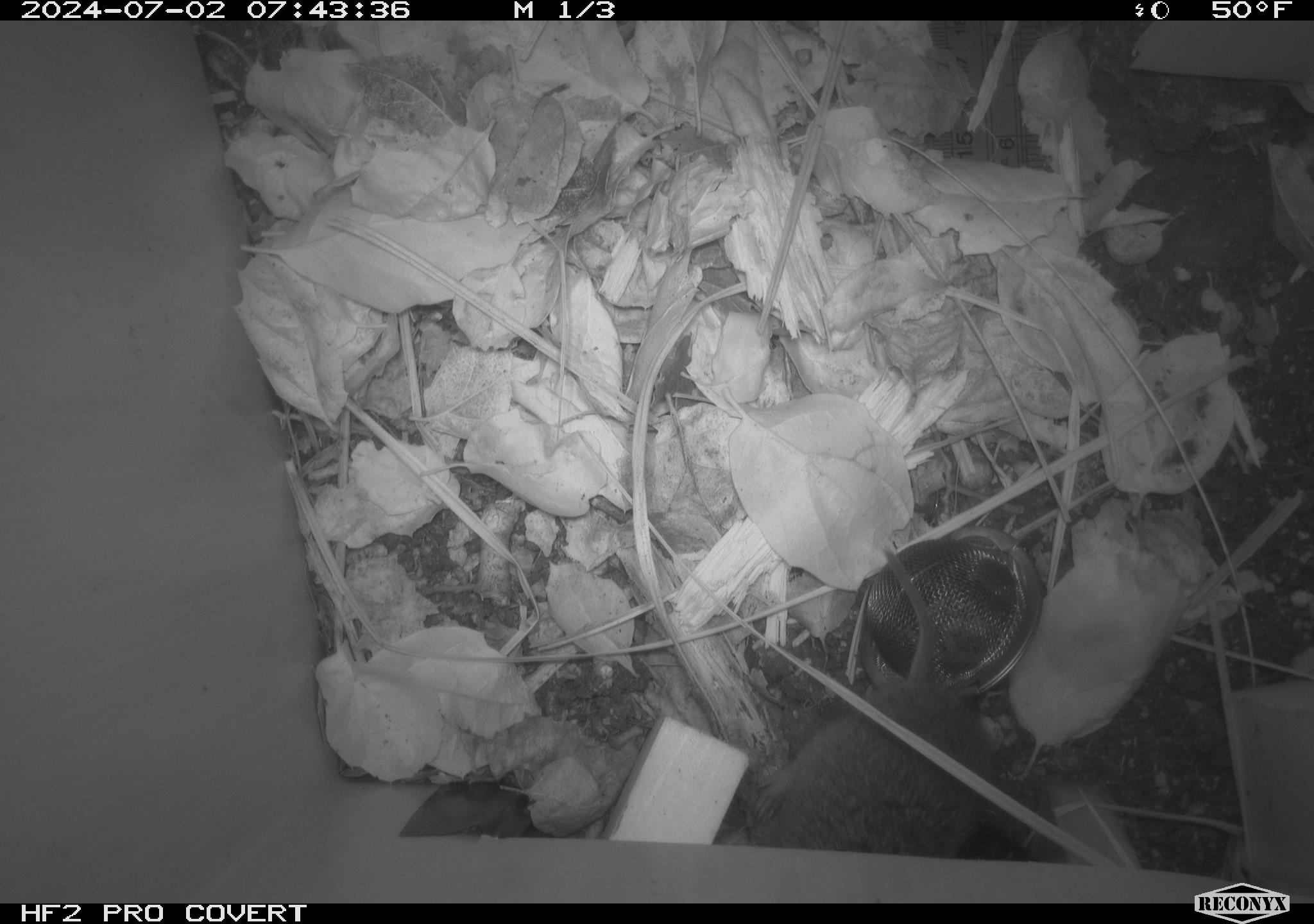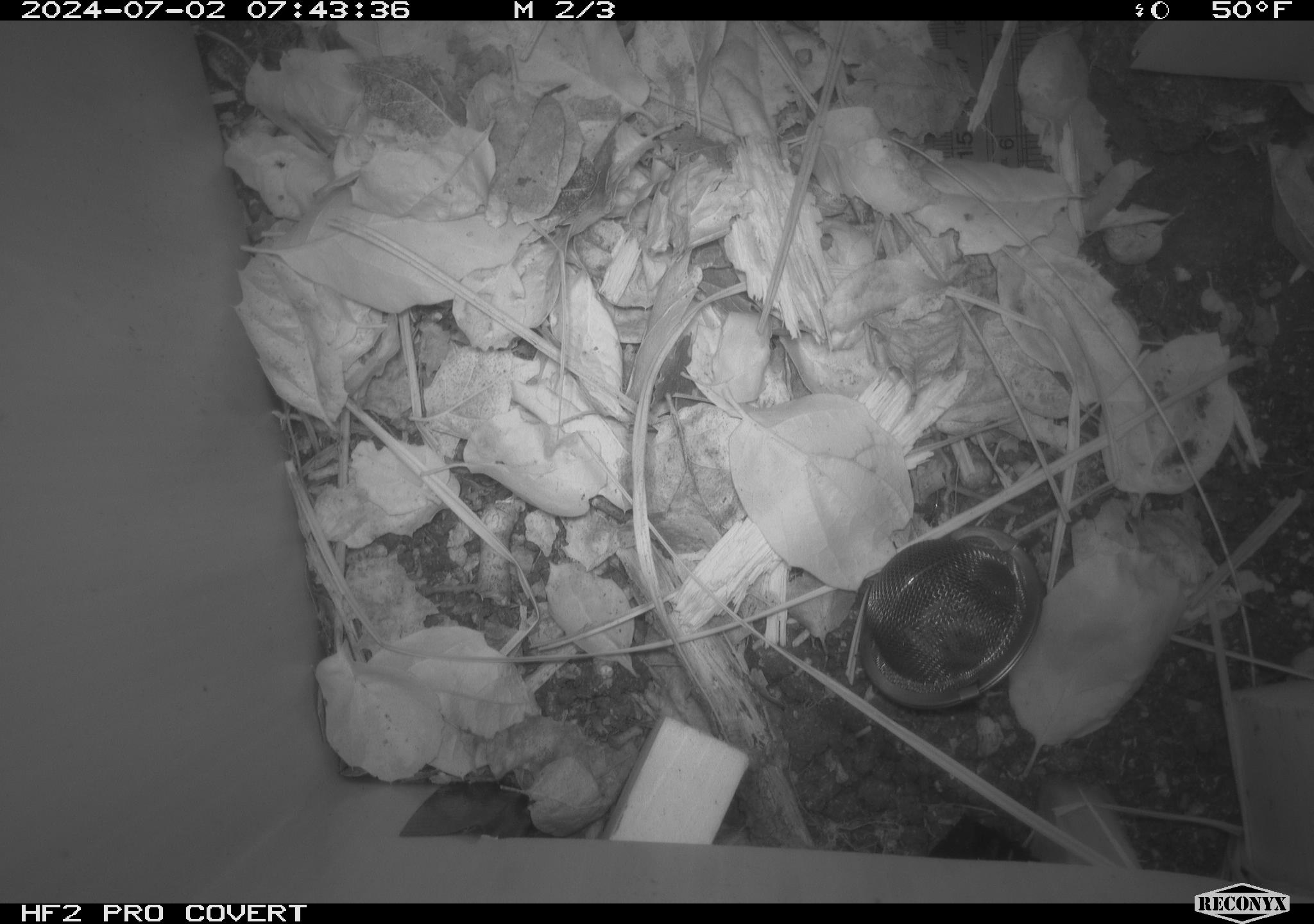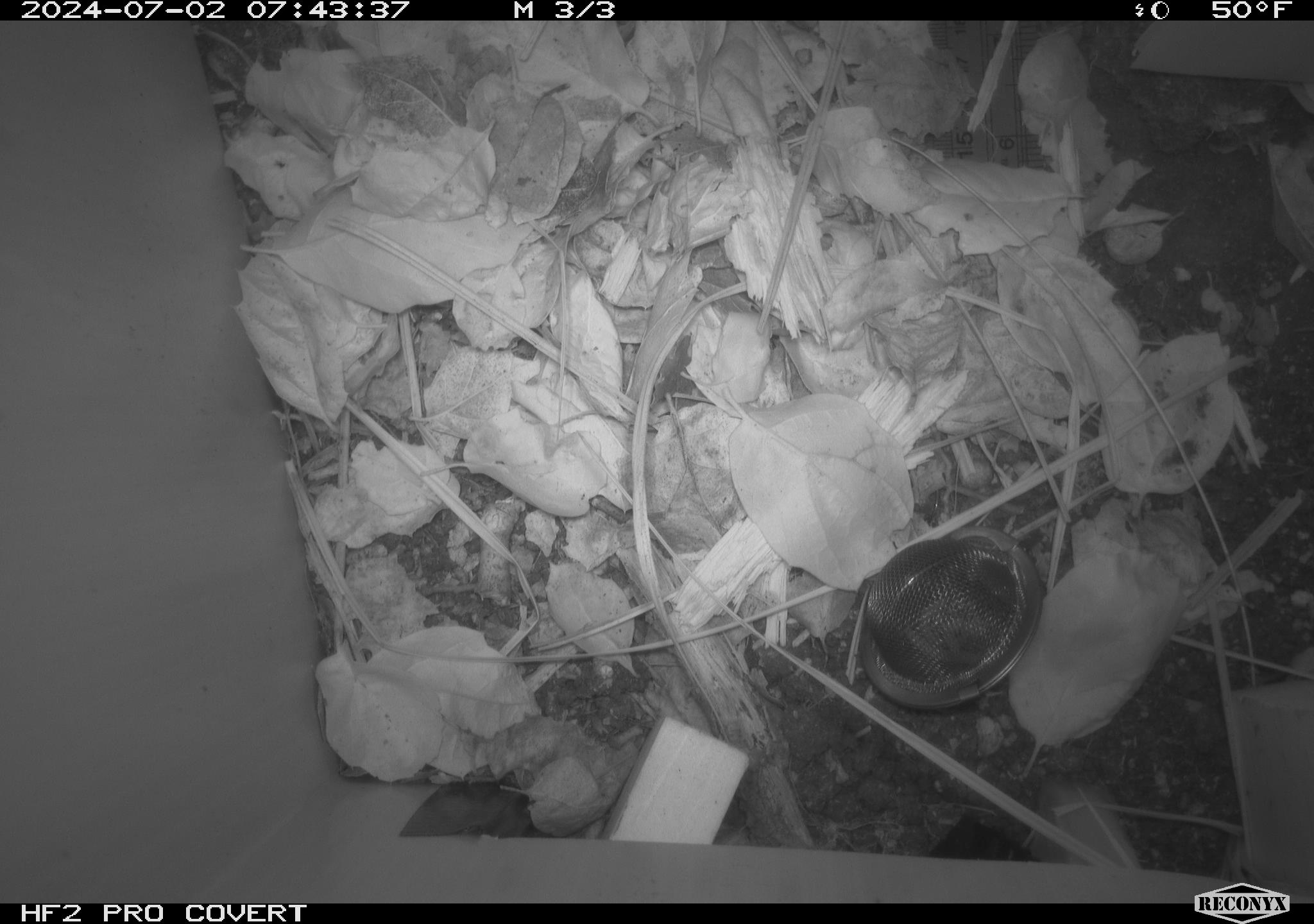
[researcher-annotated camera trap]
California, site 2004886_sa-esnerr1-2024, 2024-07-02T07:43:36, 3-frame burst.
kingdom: Animalia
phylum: Chordata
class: Mammalia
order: Rodentia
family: Cricetidae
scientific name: Cricetidae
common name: hamsters, voles, lemmings, and allies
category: cricetidae family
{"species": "cricetidae family (hamsters, voles, lemmings, and allies) (Cricetidae)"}